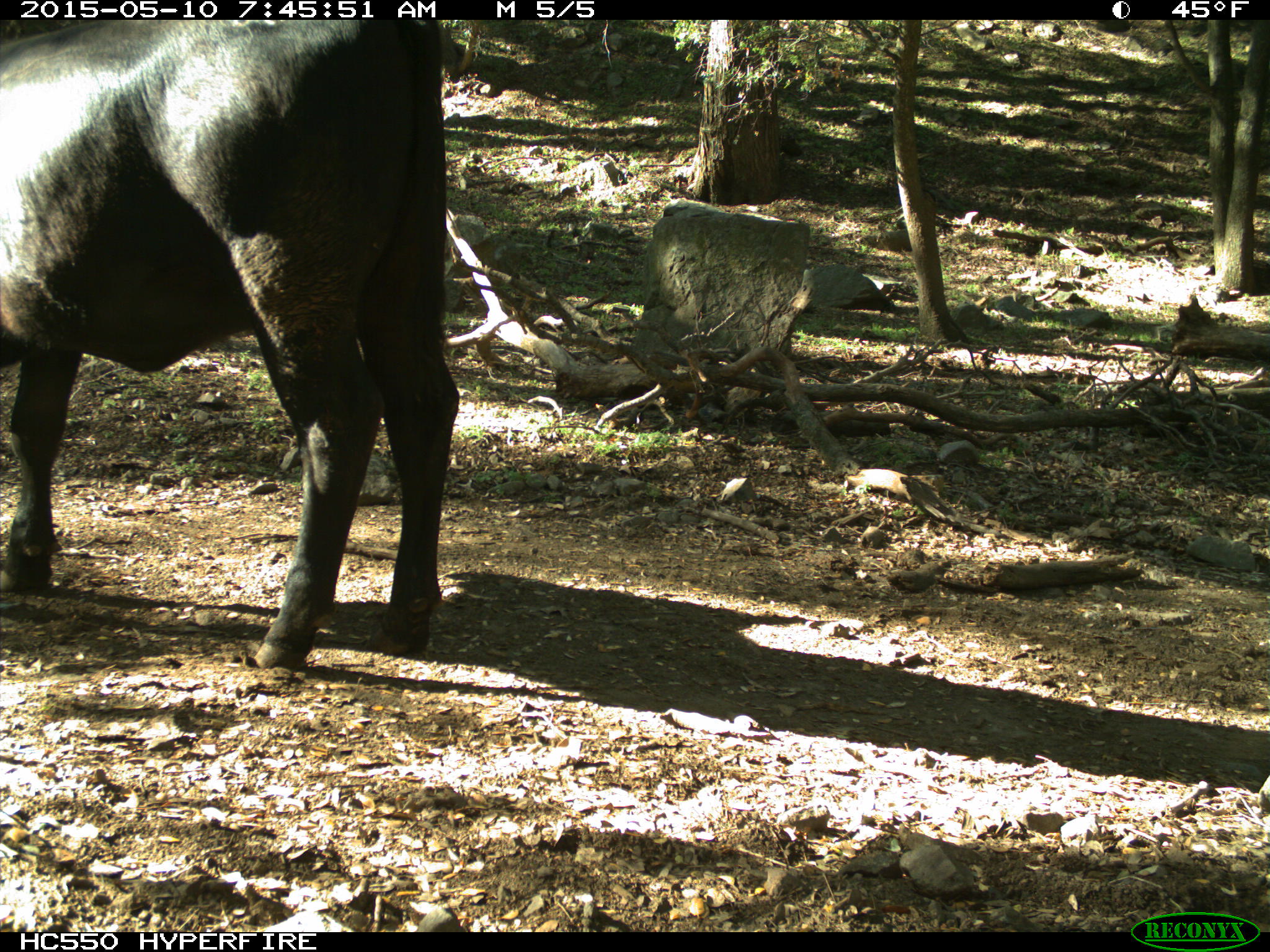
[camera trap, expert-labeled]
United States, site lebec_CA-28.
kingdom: Animalia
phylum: Chordata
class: Mammalia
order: Artiodactyla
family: Bovidae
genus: Bos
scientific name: Bos taurus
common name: domestic cow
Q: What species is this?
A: Bos taurus (domestic cow).